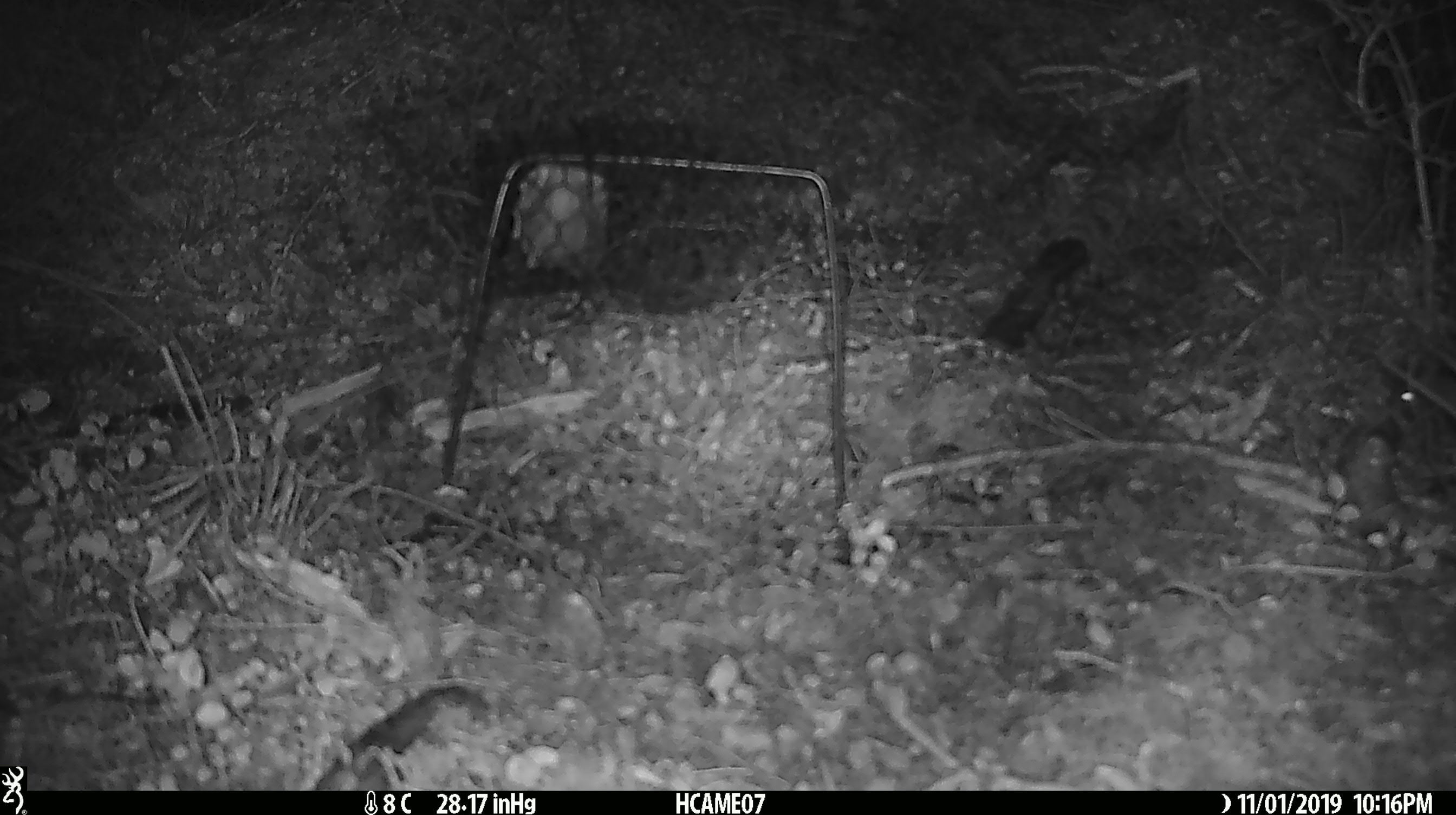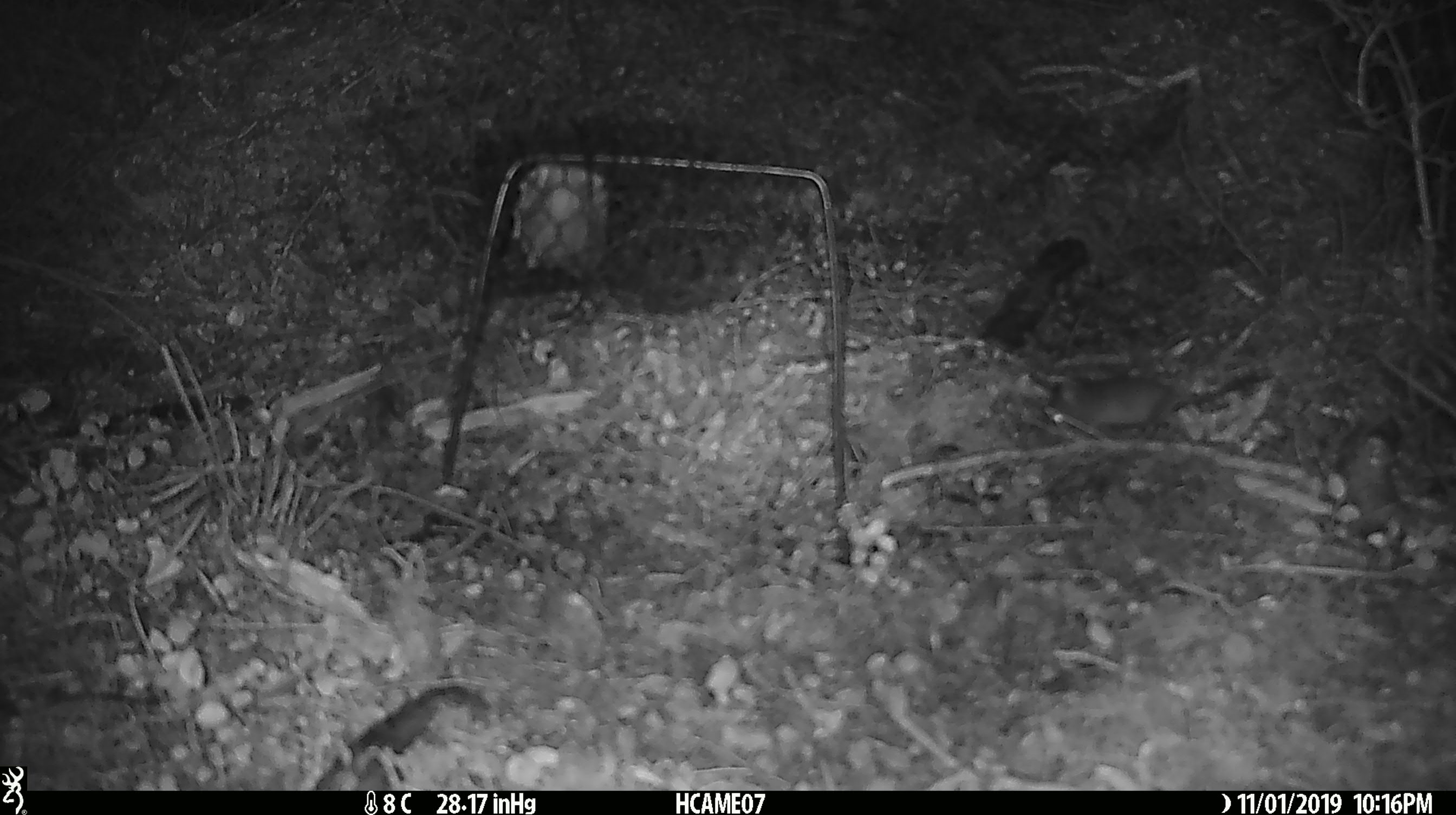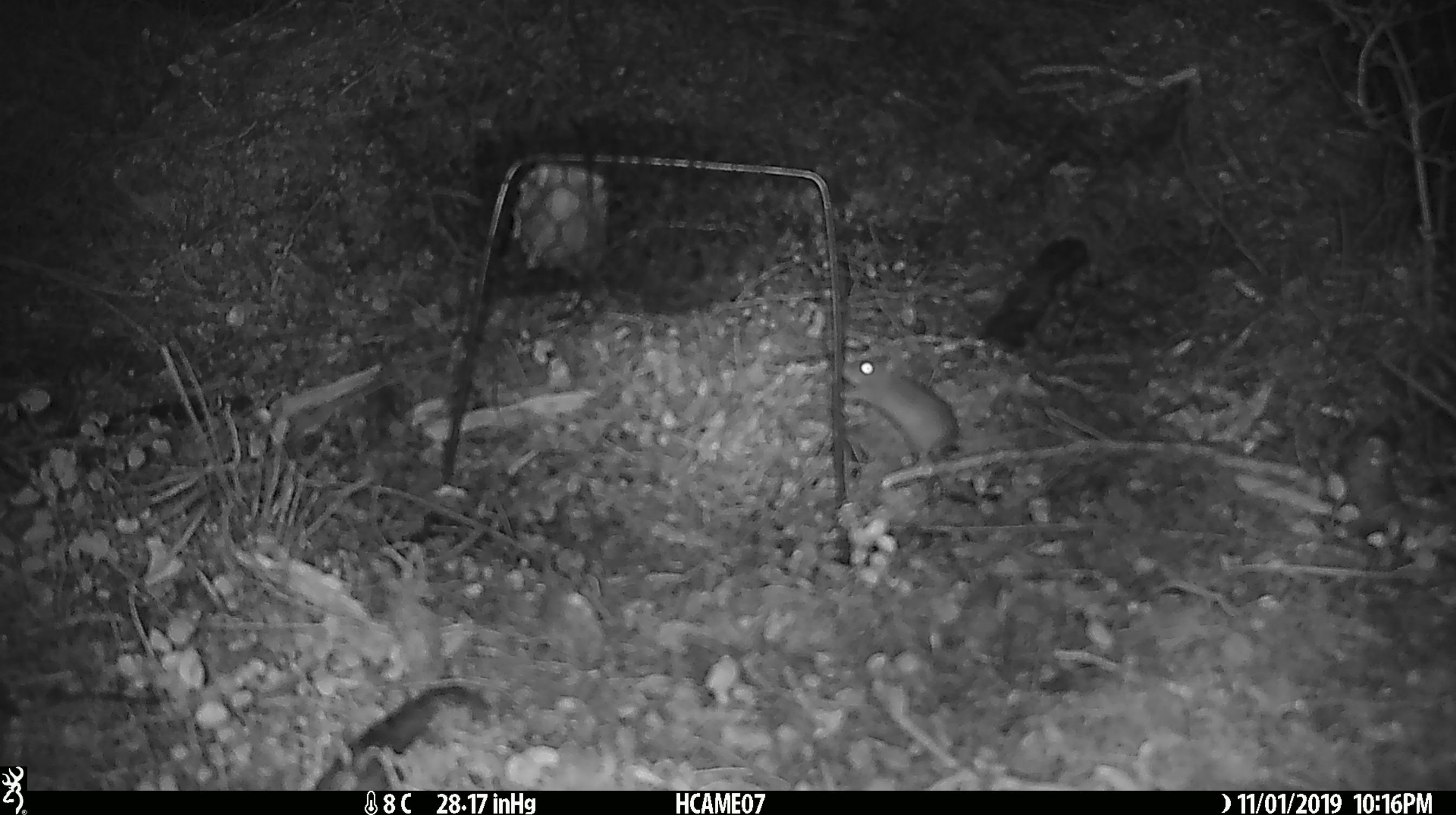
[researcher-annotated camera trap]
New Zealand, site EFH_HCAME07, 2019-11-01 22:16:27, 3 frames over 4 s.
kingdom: Animalia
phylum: Chordata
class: Mammalia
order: Rodentia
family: Muridae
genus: Mus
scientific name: Mus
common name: mouse